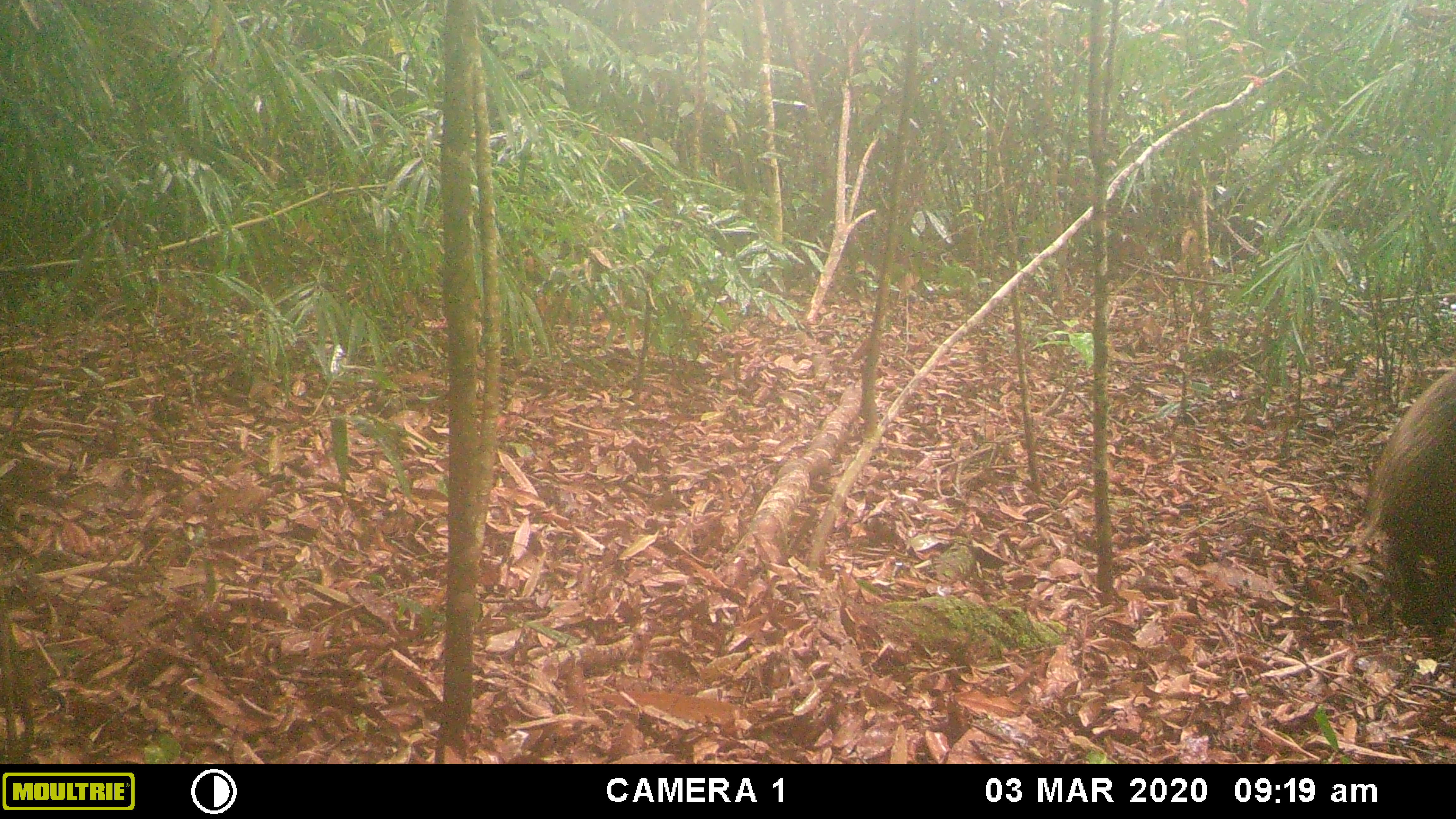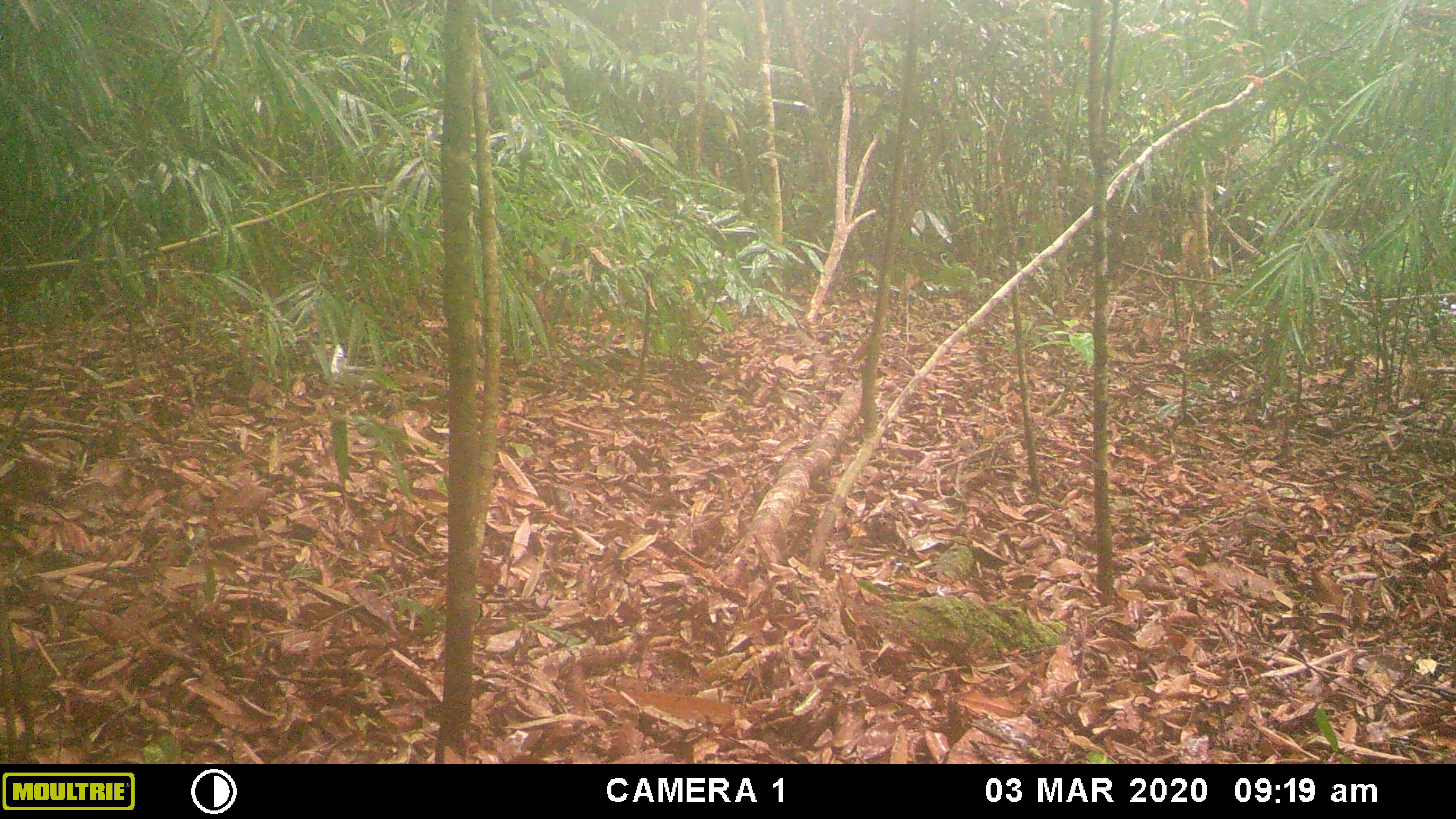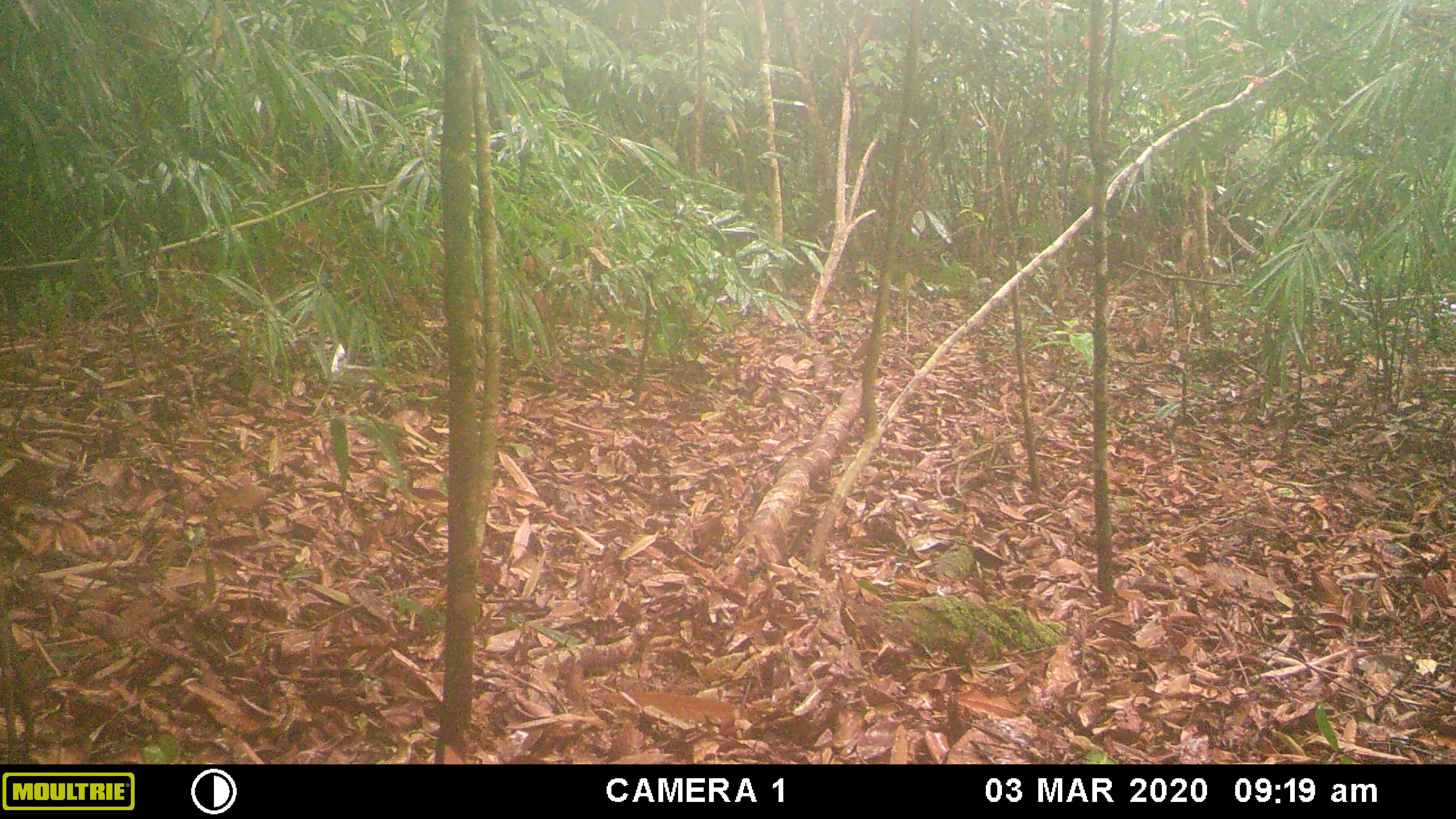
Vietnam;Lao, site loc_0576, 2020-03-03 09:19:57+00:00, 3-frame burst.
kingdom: Animalia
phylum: Chordata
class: Mammalia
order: Artiodactyla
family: Suidae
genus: Sus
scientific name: Sus scrofa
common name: eurasian wild pig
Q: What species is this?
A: Eurasian wild pig (Sus scrofa).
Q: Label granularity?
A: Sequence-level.